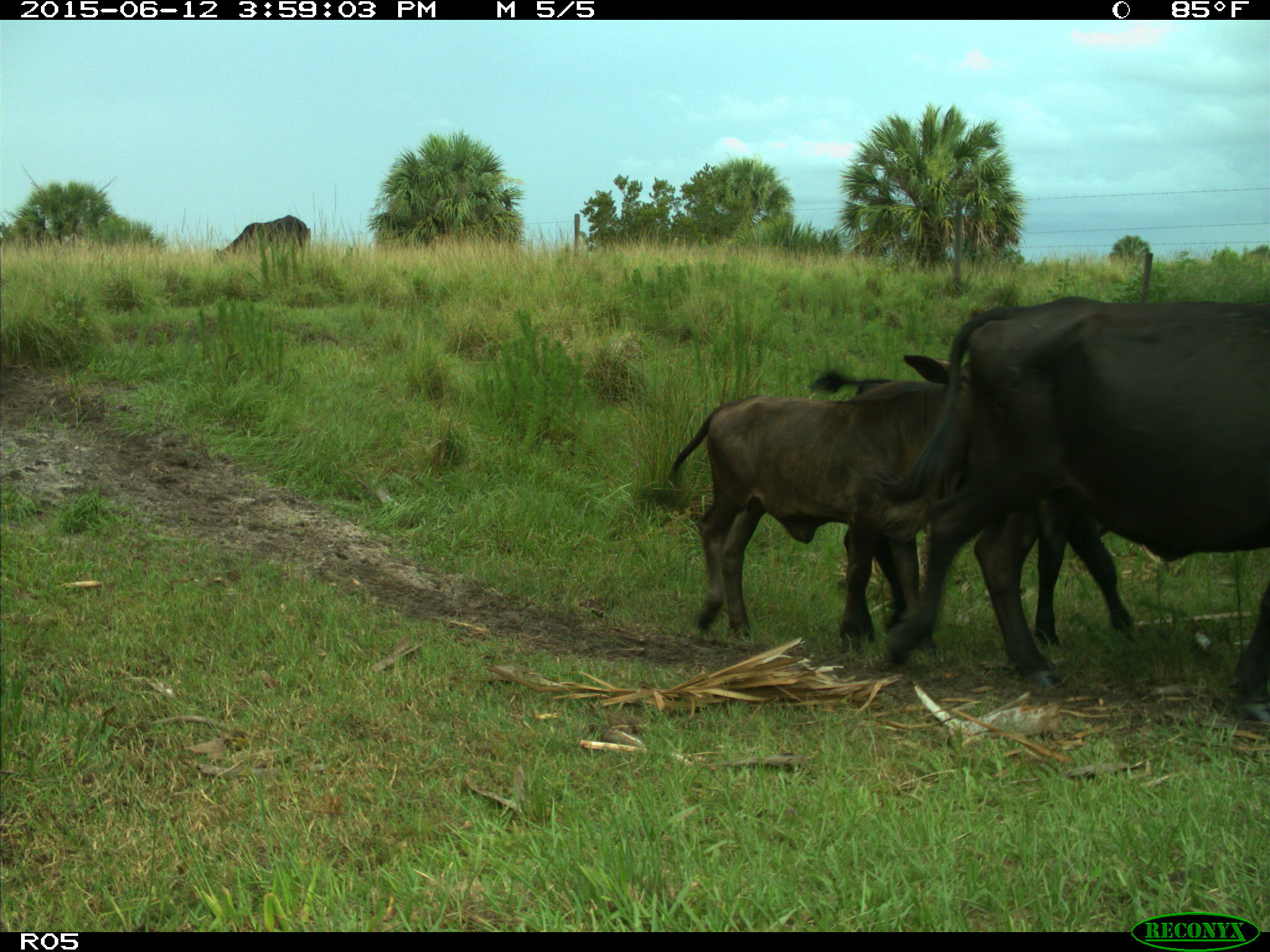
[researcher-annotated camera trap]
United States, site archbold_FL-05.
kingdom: Animalia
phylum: Chordata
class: Mammalia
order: Artiodactyla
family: Bovidae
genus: Bos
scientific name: Bos taurus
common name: domestic cow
Bos taurus (domestic cow).